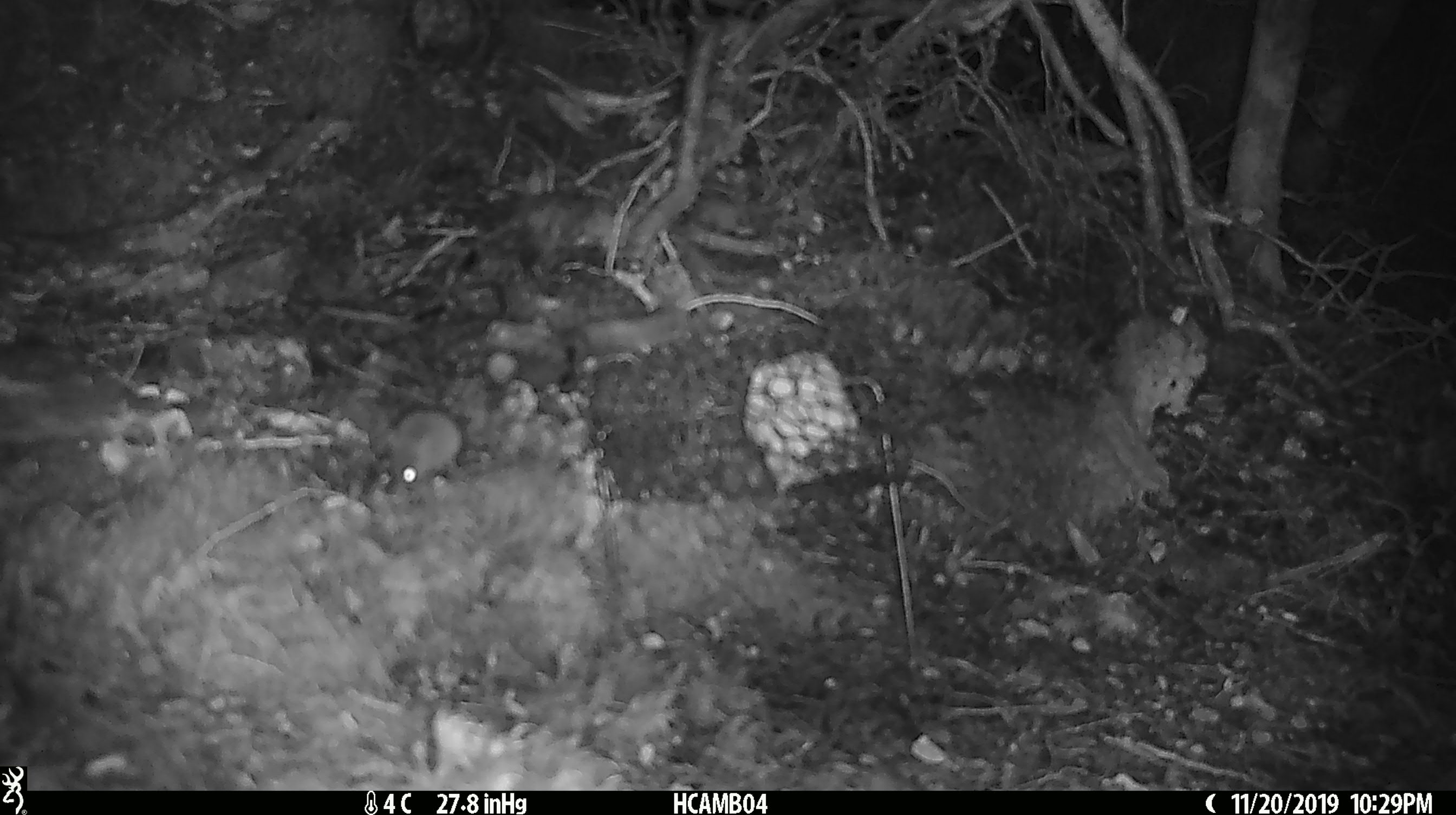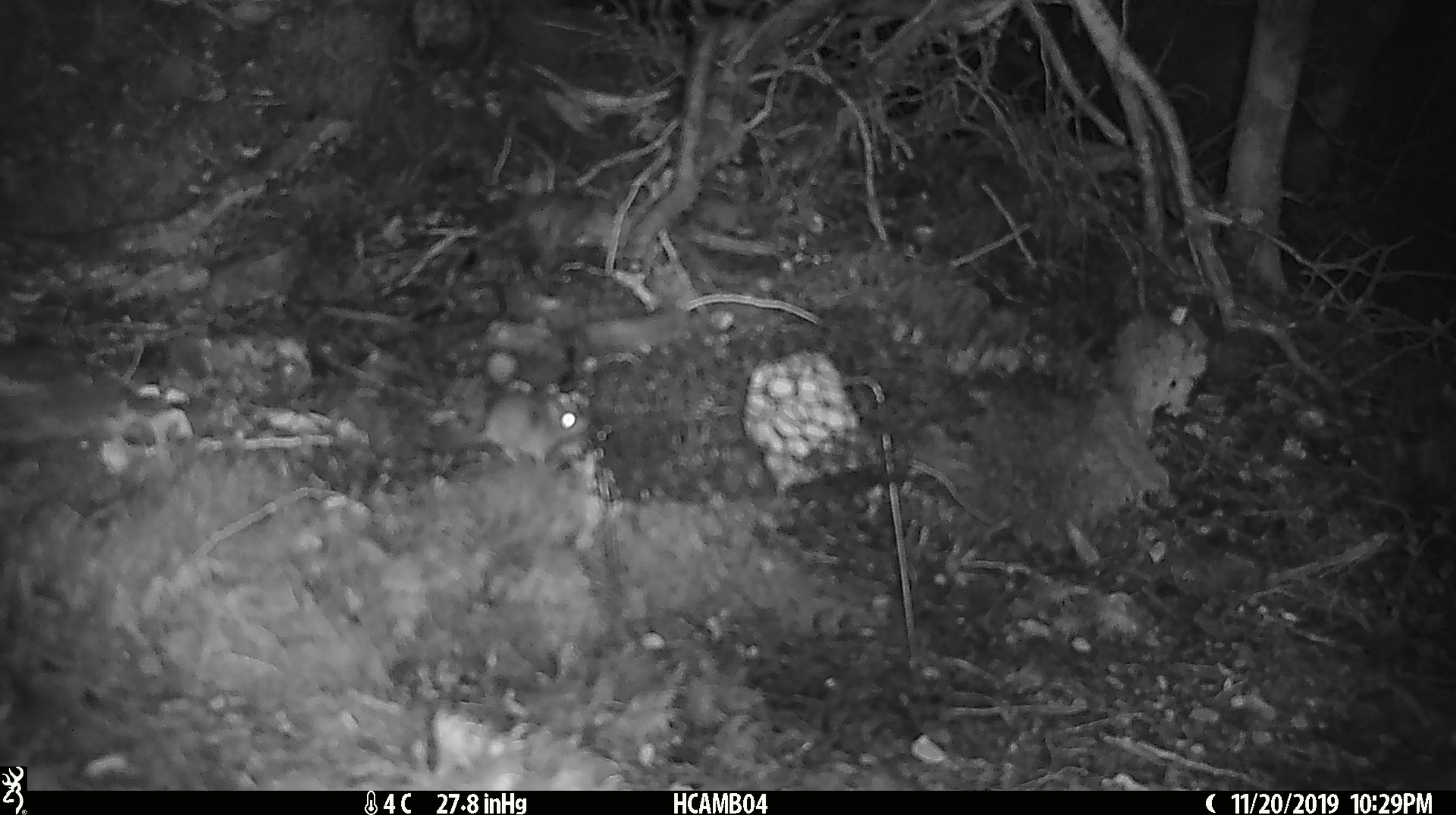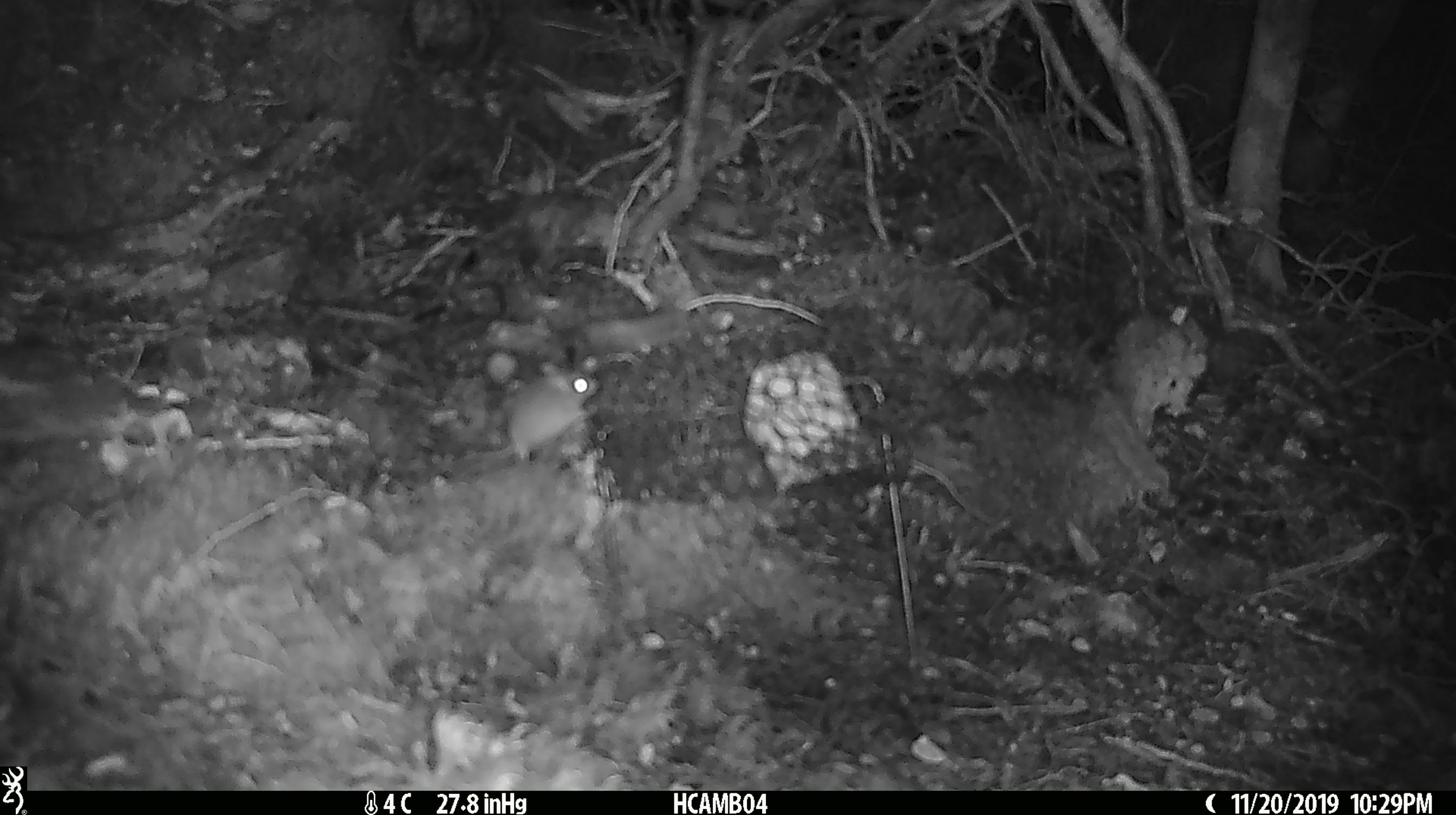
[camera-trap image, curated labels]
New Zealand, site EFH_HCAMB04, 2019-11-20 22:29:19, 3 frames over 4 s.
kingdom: Animalia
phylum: Chordata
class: Mammalia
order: Rodentia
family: Muridae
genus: Mus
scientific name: Mus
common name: mouse